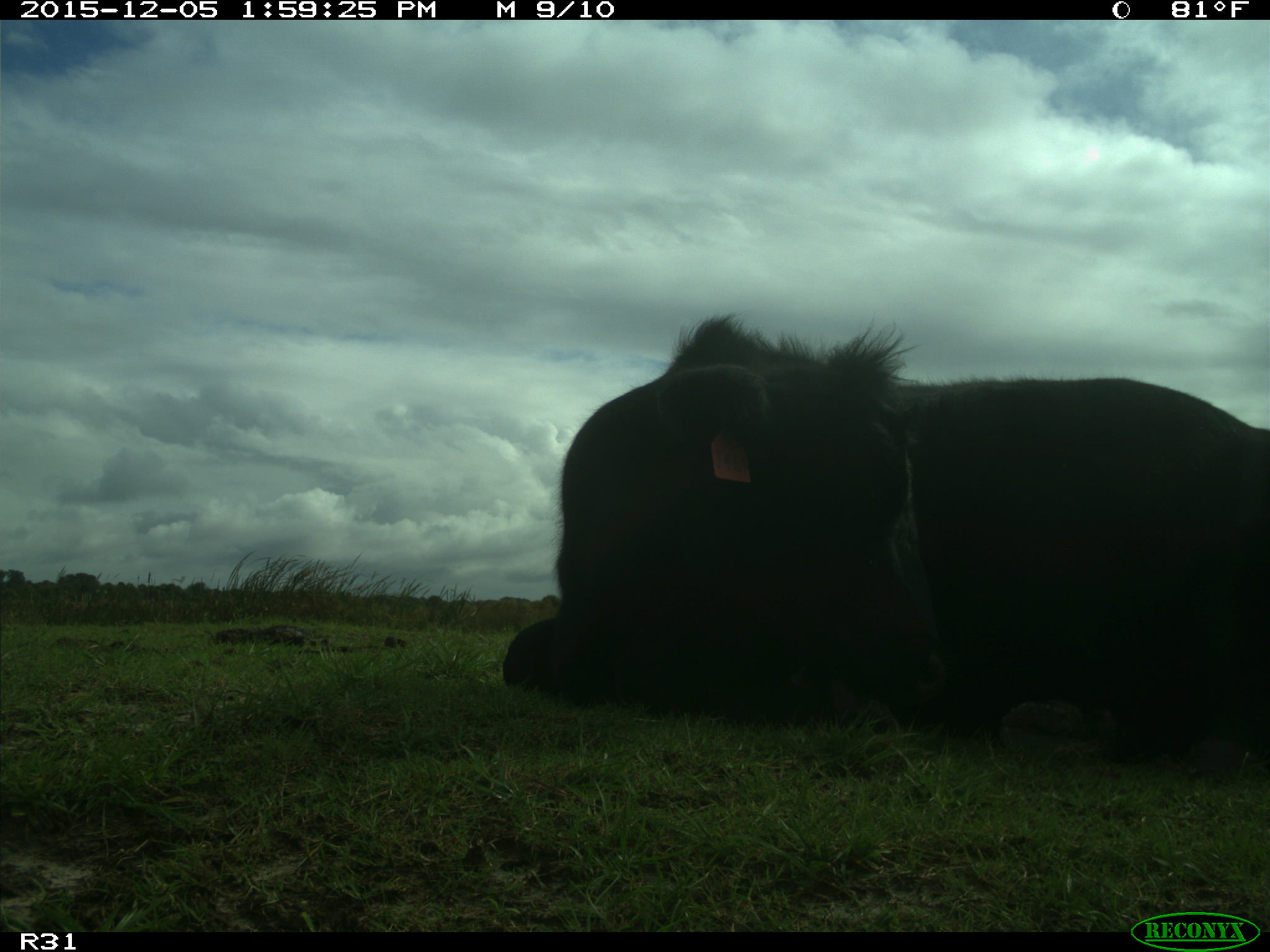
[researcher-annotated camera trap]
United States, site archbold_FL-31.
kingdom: Animalia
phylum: Chordata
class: Mammalia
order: Artiodactyla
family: Bovidae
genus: Bos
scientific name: Bos taurus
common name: domestic cow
Bos taurus (domestic cow).